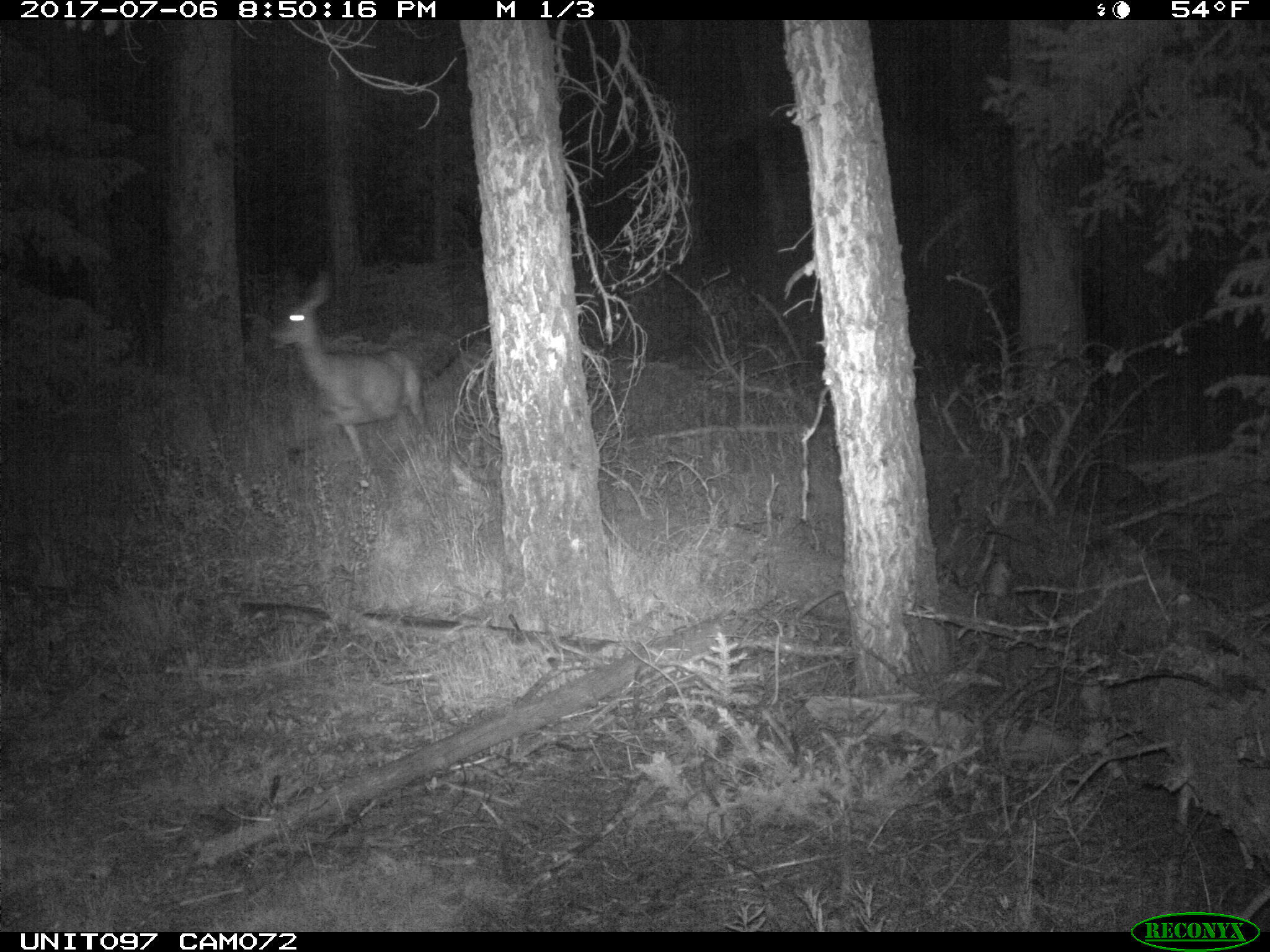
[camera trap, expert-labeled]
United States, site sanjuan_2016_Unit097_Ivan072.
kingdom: Animalia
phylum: Chordata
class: Mammalia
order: Artiodactyla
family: Cervidae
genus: Odocoileus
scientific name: Odocoileus hemionus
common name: mule deer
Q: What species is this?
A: Odocoileus hemionus (mule deer).